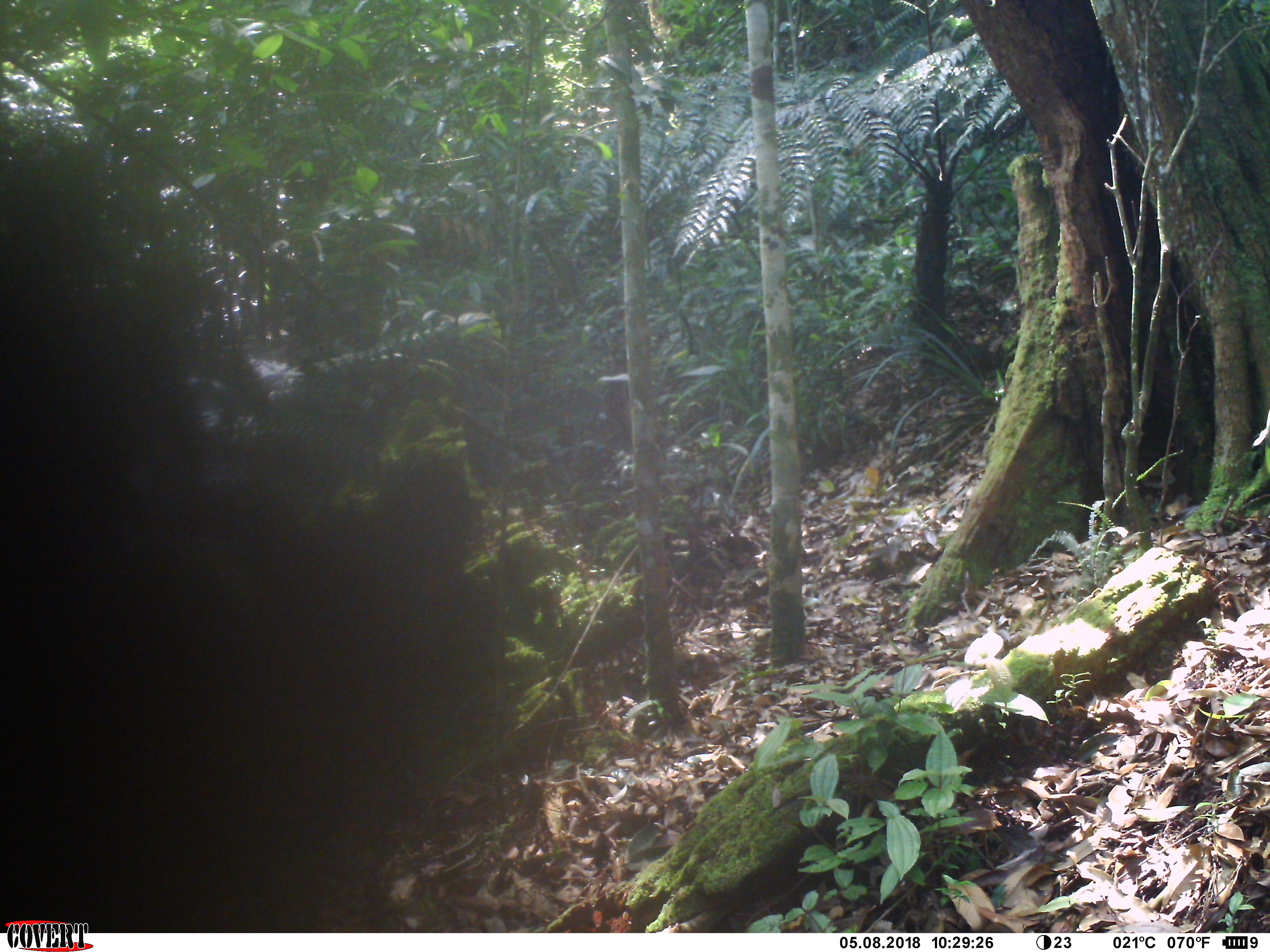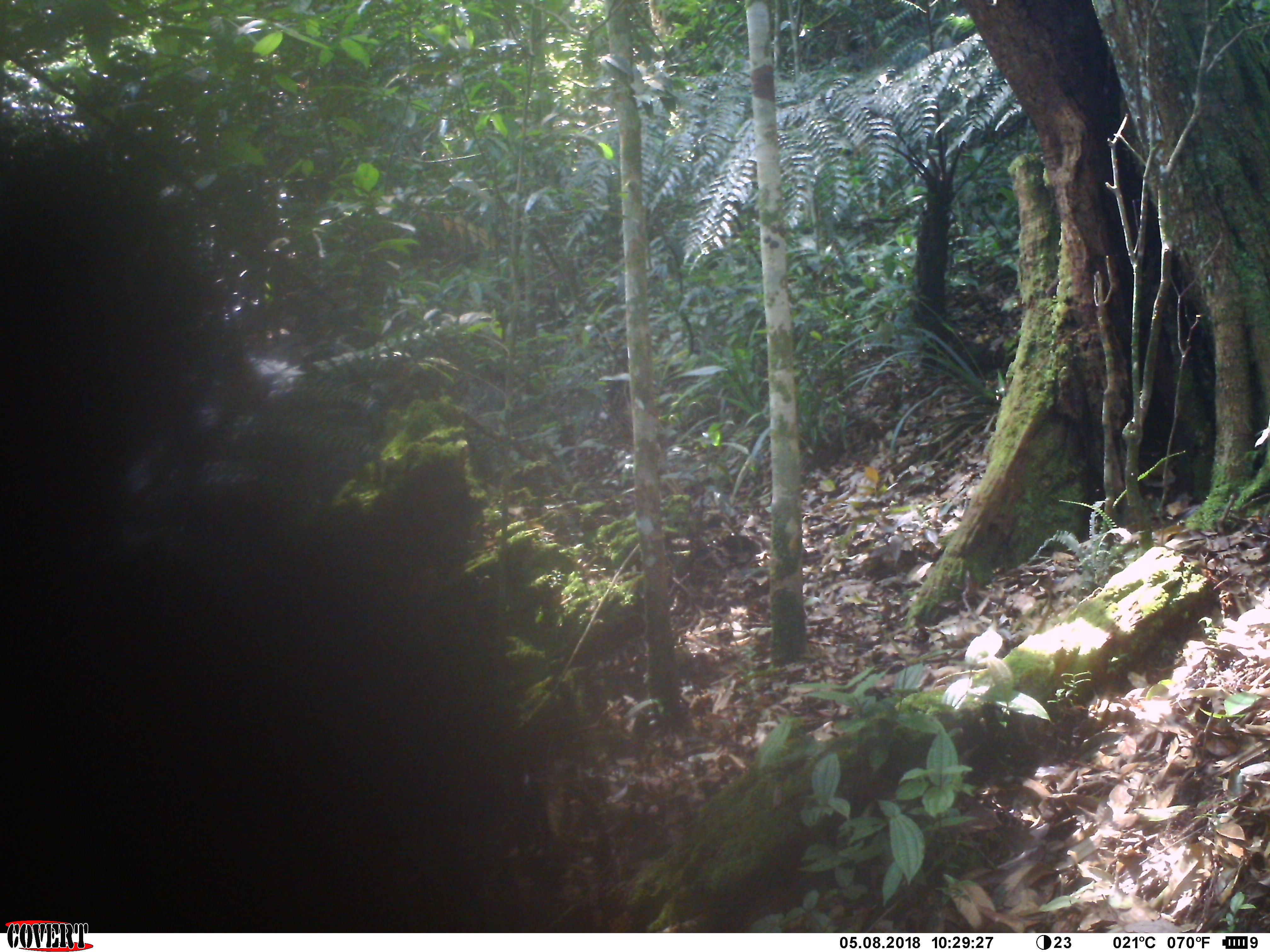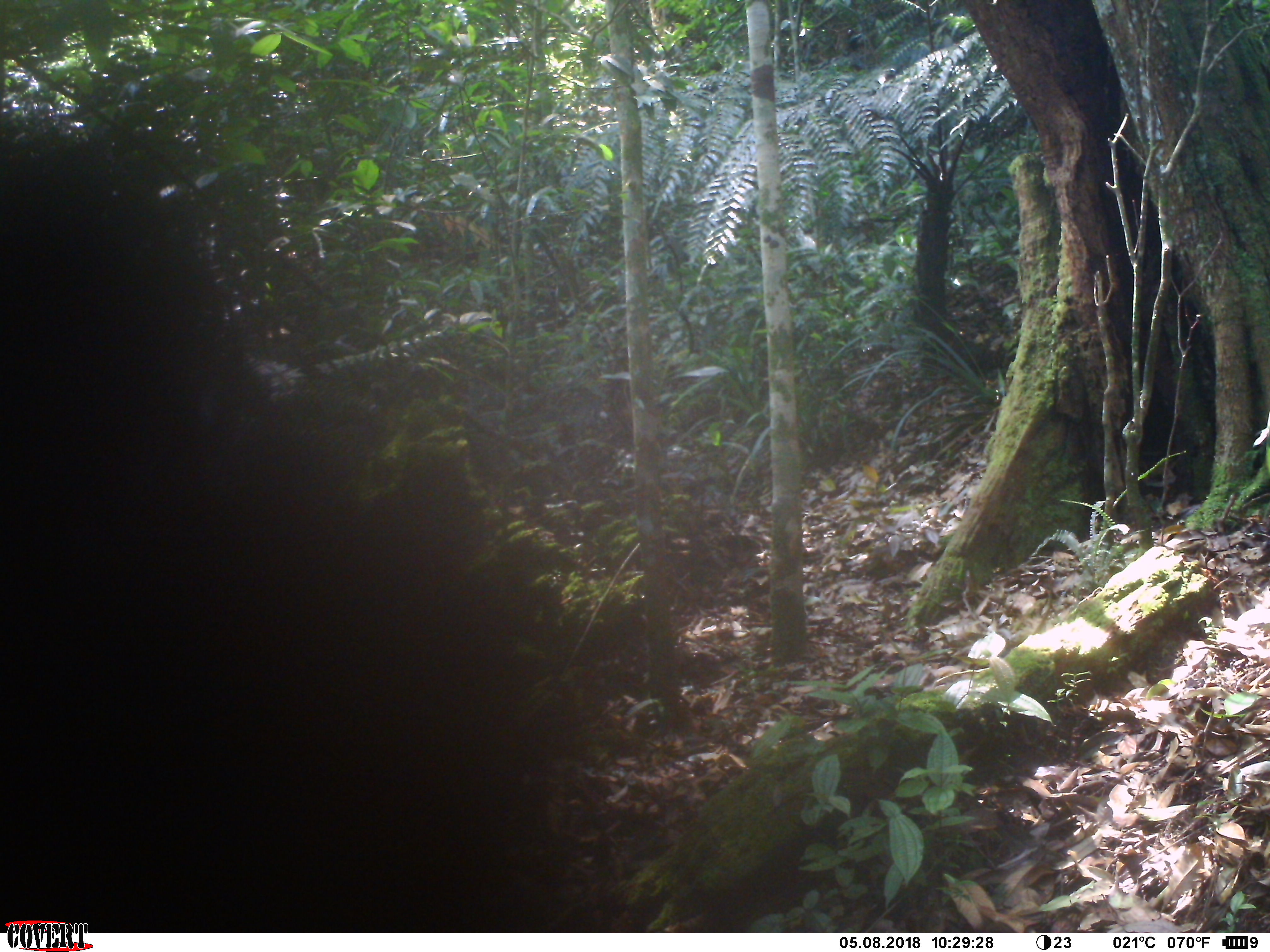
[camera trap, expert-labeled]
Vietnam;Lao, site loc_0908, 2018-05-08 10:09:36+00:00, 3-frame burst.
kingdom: Animalia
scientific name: Animalia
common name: animal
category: unidentified animal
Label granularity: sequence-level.